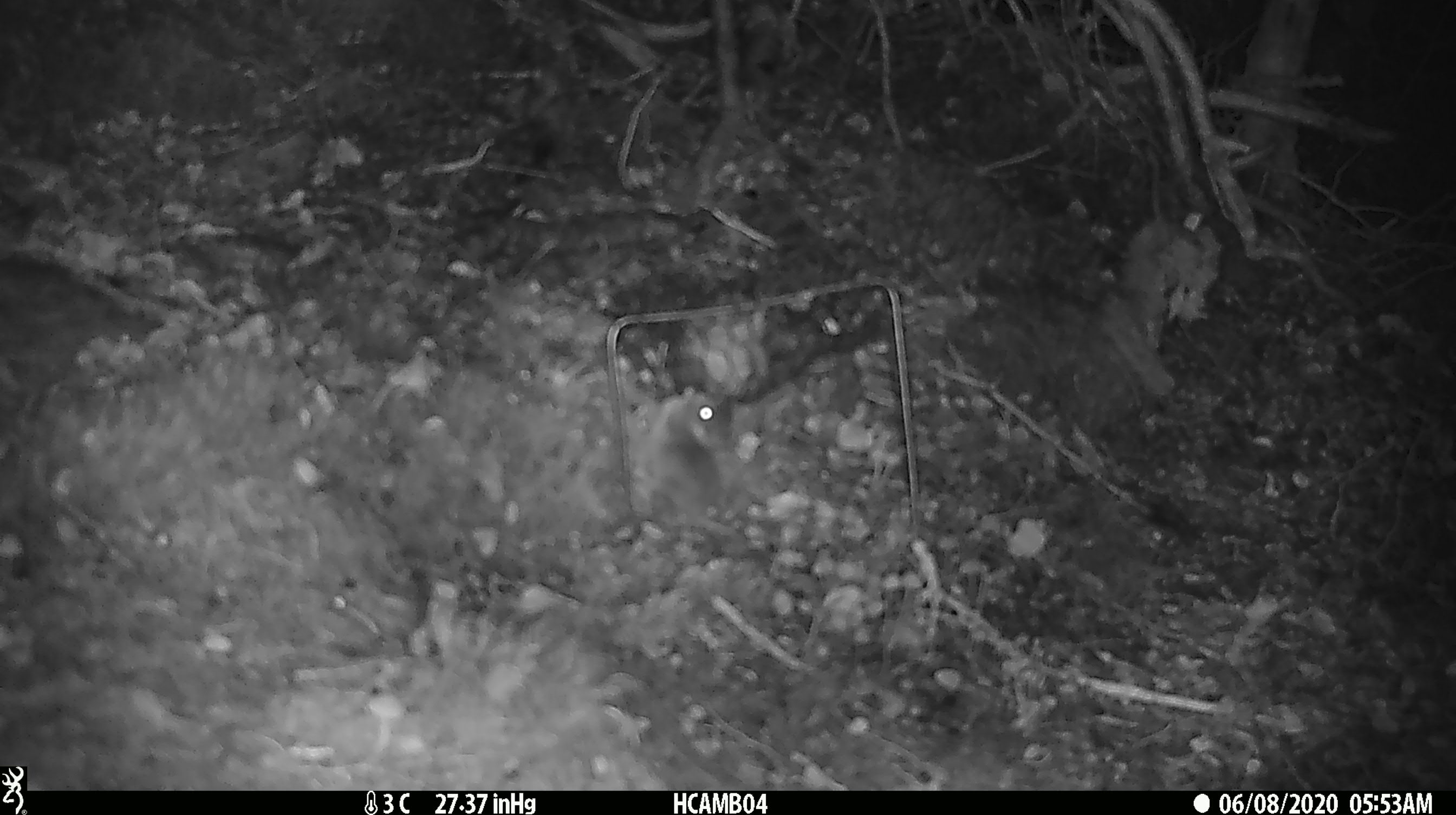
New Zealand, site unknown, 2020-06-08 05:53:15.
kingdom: Animalia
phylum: Chordata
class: Mammalia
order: Rodentia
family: Muridae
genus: Mus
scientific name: Mus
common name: mouse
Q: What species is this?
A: Mouse (Mus).